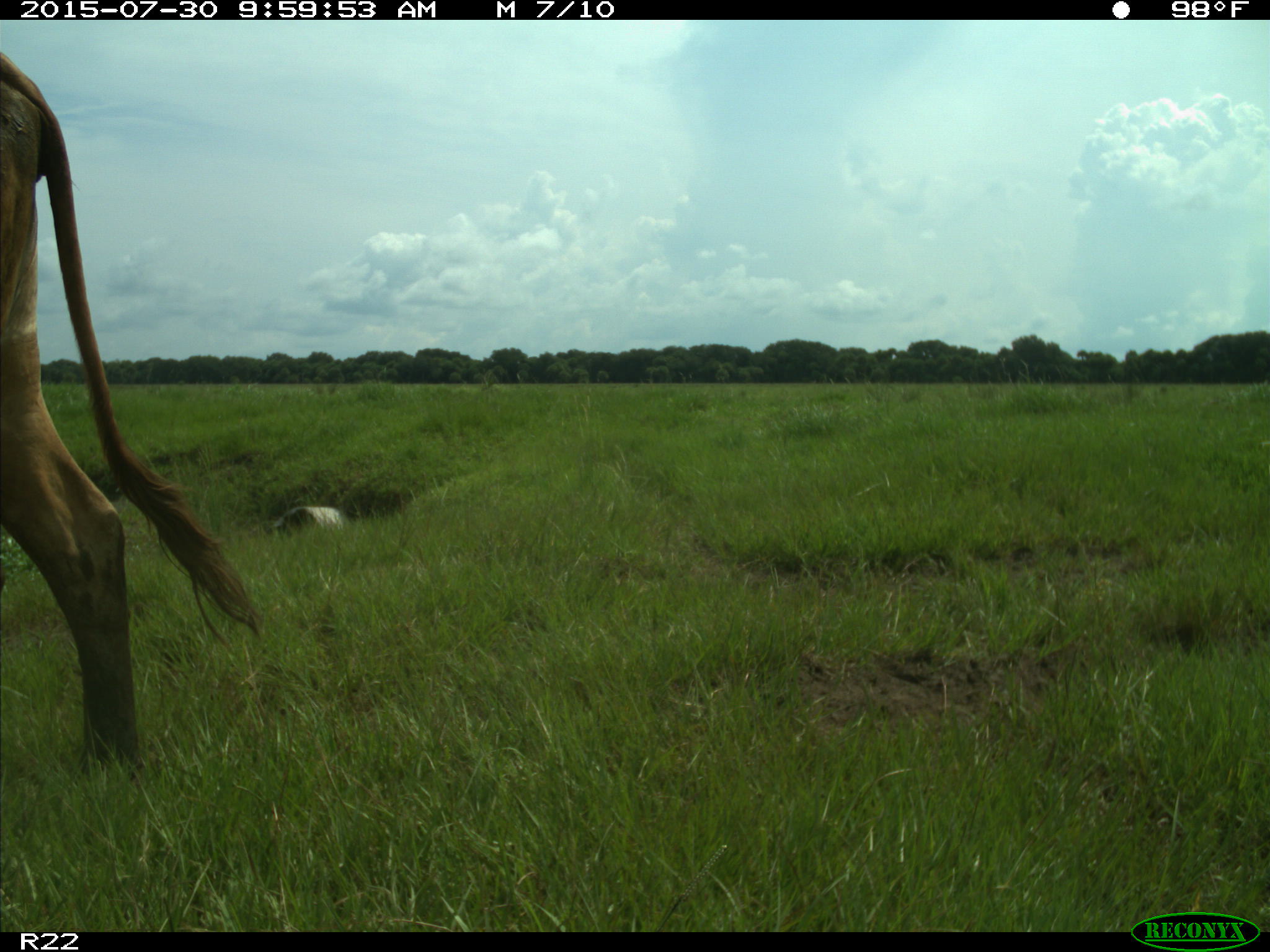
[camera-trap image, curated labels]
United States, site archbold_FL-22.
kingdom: Animalia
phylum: Chordata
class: Mammalia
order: Artiodactyla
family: Bovidae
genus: Bos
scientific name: Bos taurus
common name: domestic cow